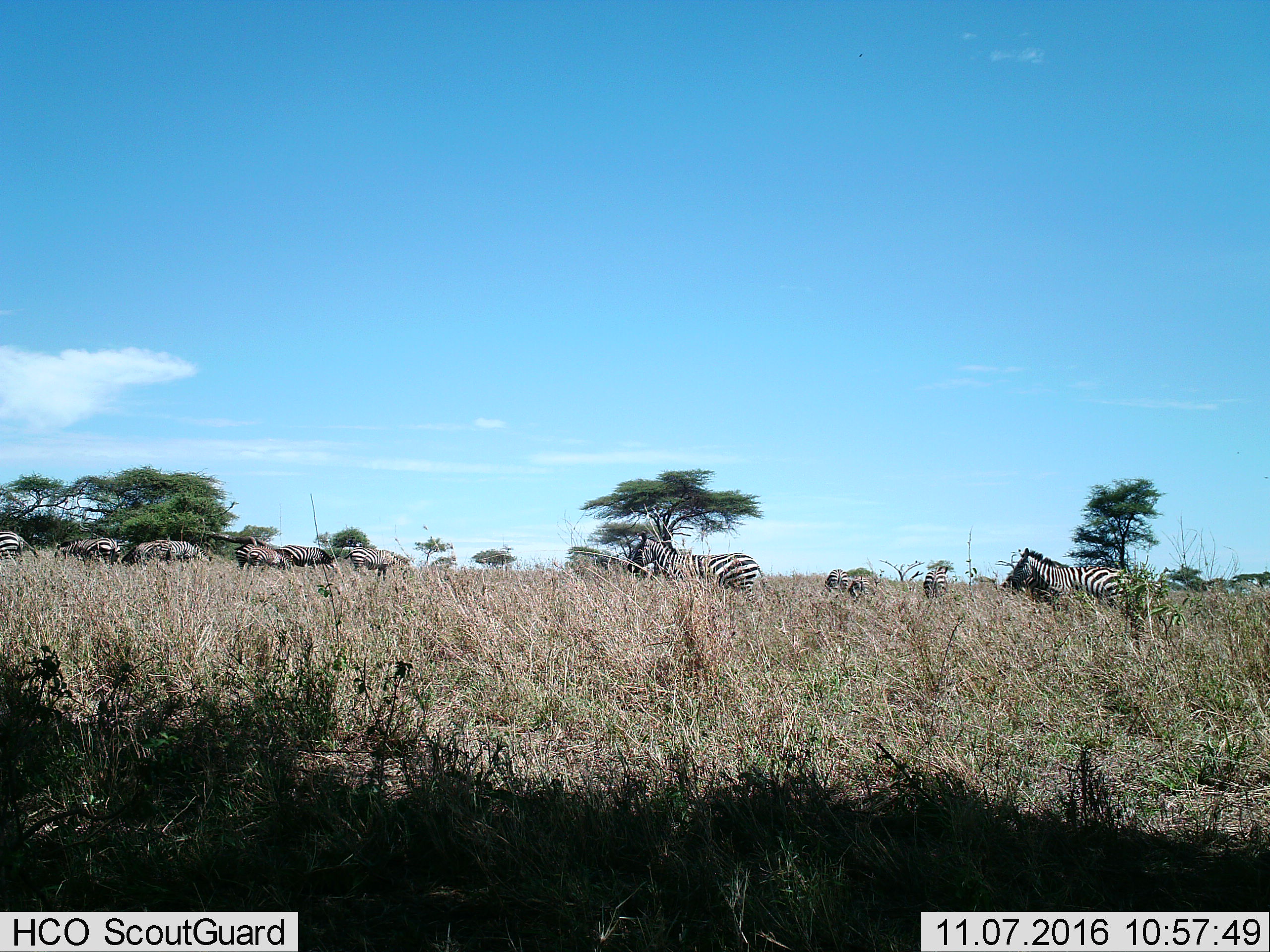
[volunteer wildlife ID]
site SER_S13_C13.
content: unidentified animal